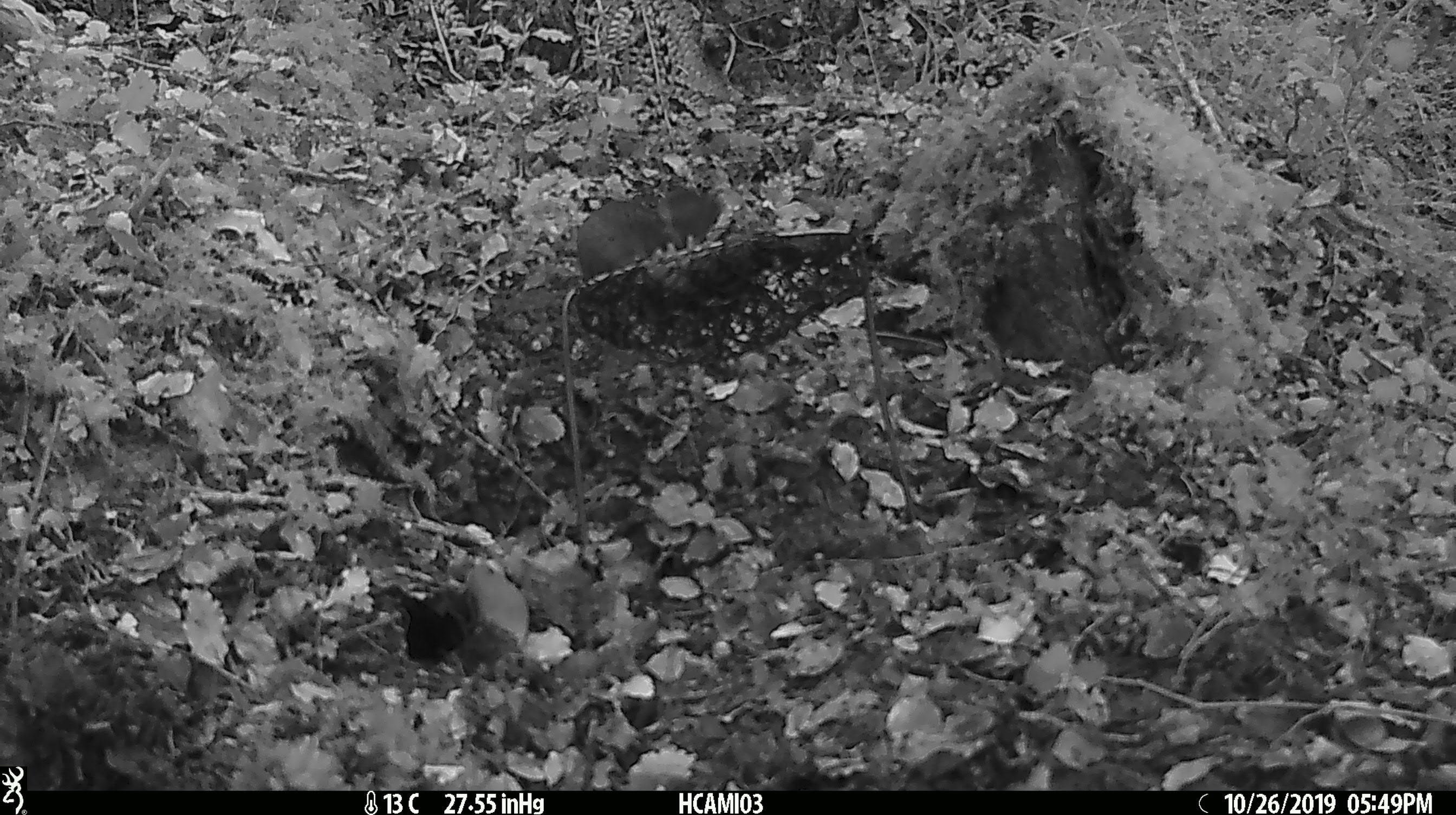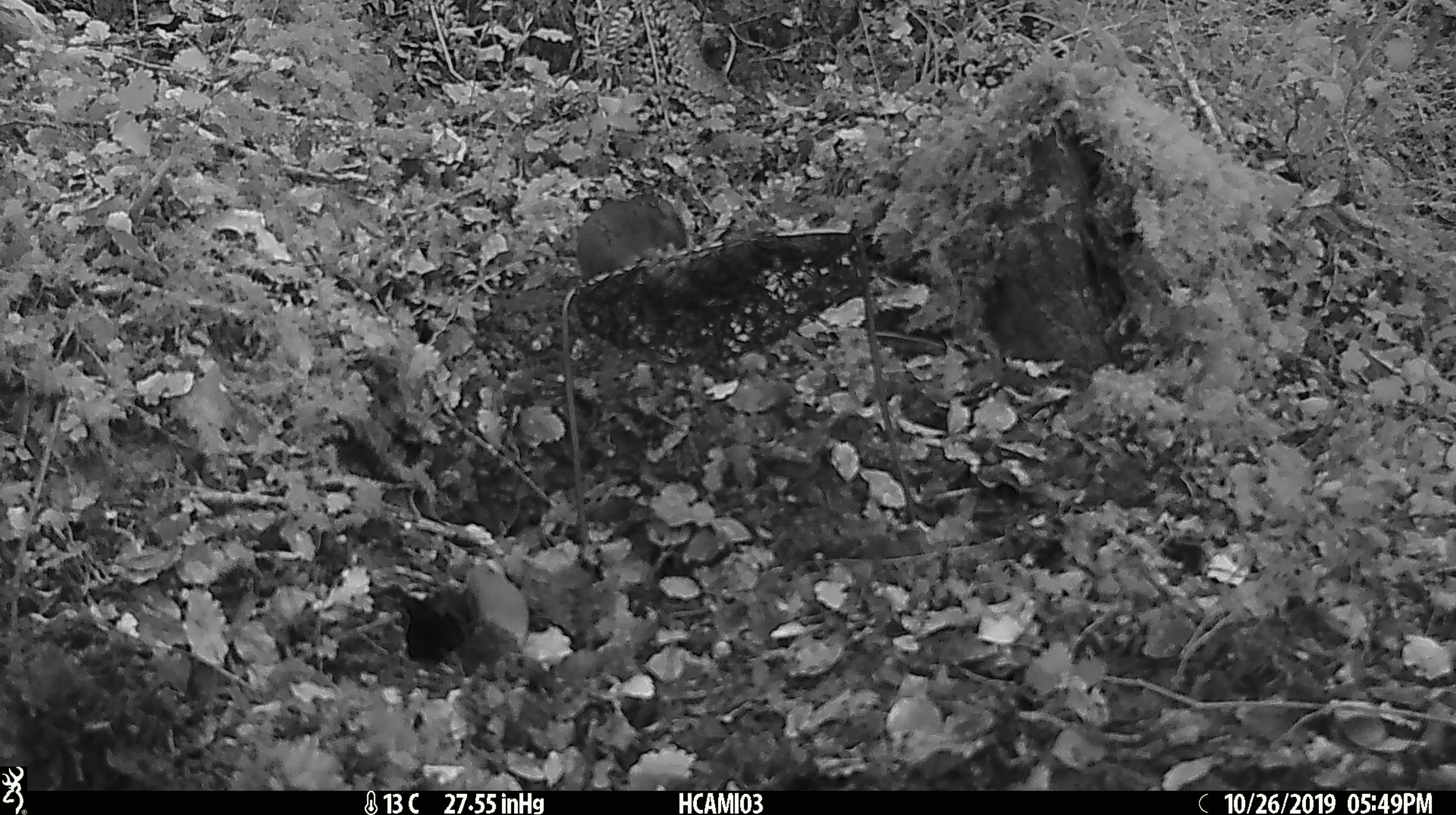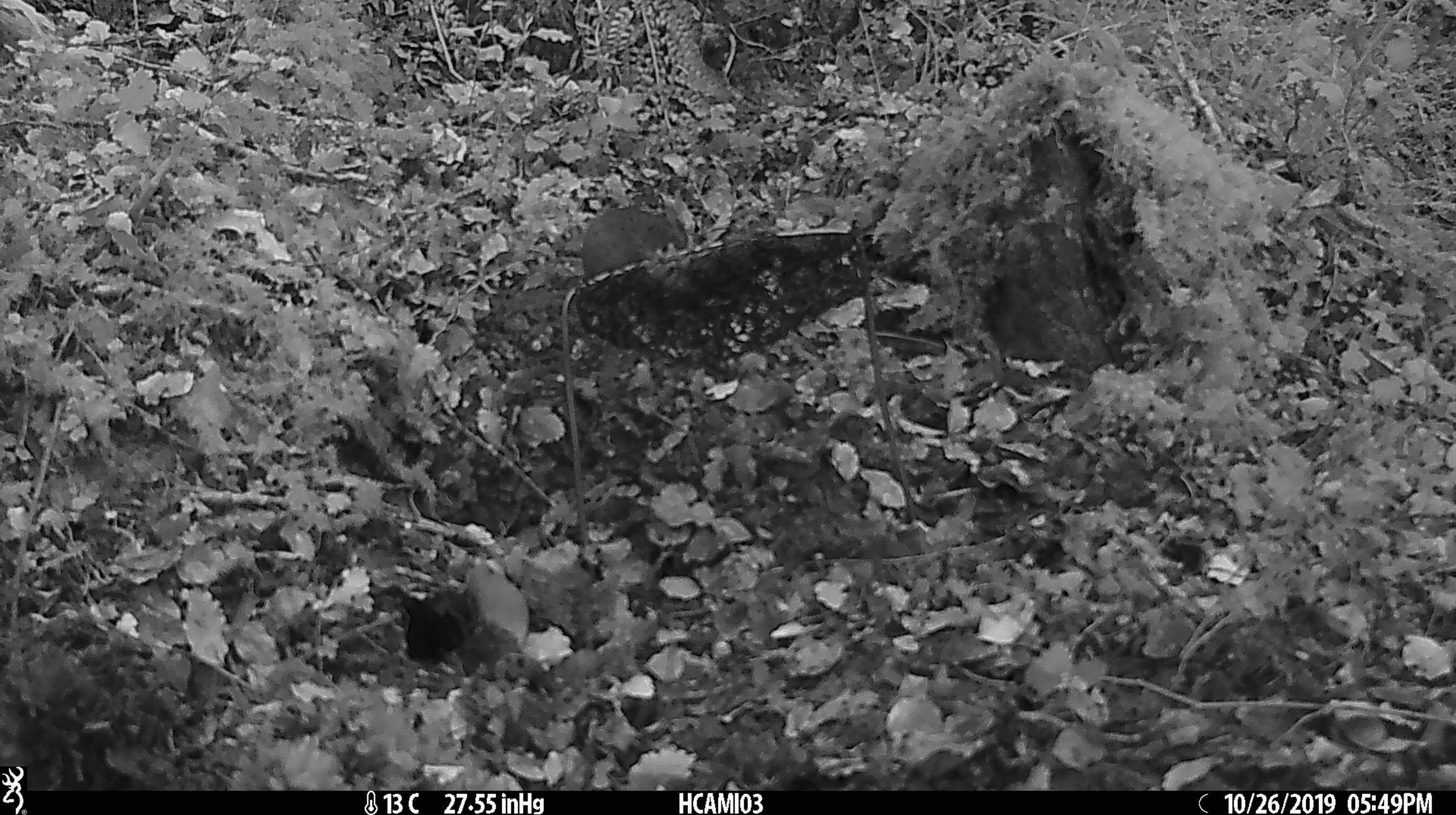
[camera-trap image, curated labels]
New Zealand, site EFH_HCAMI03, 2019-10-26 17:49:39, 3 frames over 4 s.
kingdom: Animalia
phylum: Chordata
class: Mammalia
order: Rodentia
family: Muridae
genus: Mus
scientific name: Mus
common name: mouse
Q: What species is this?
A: Mouse (Mus).